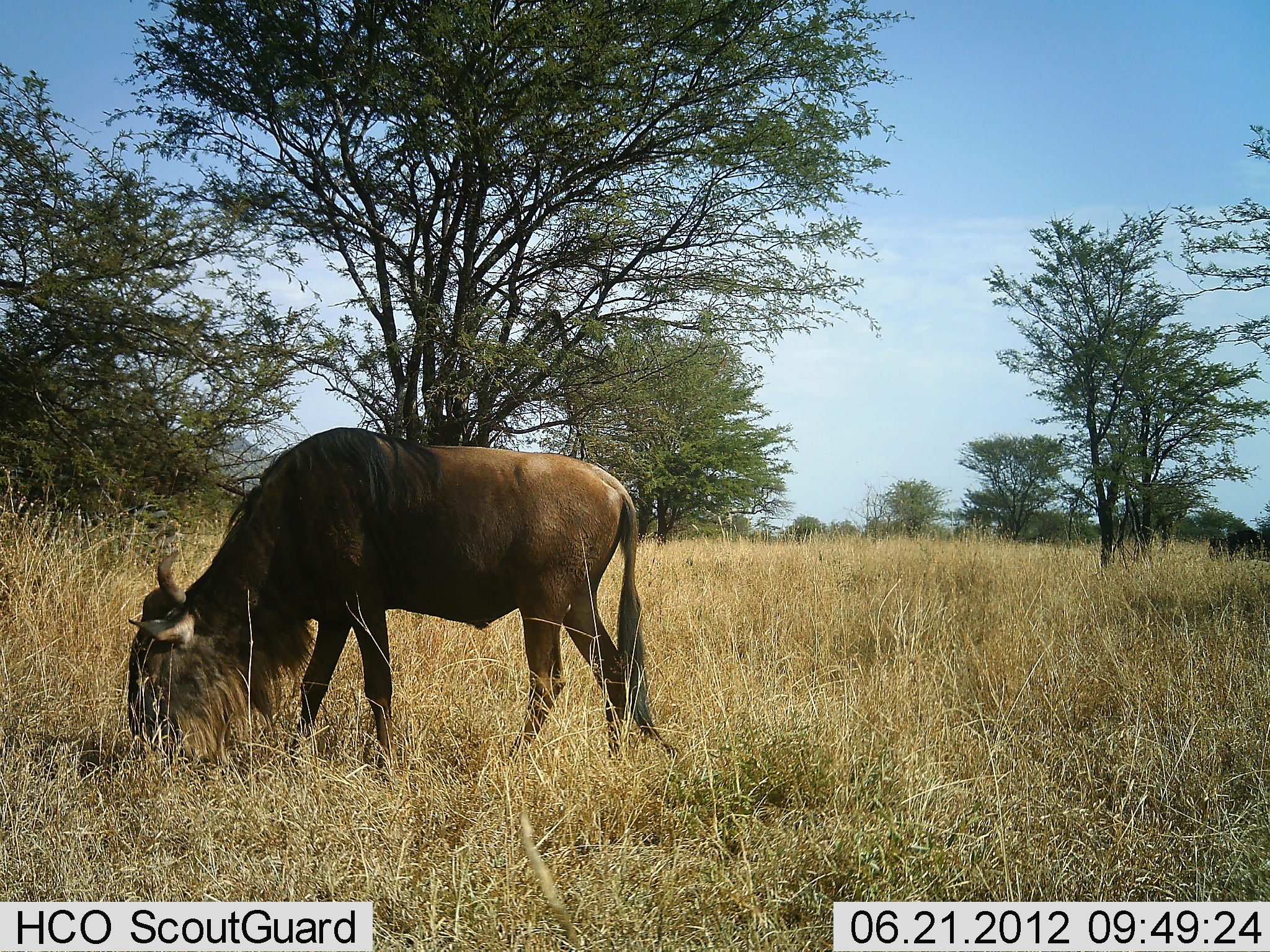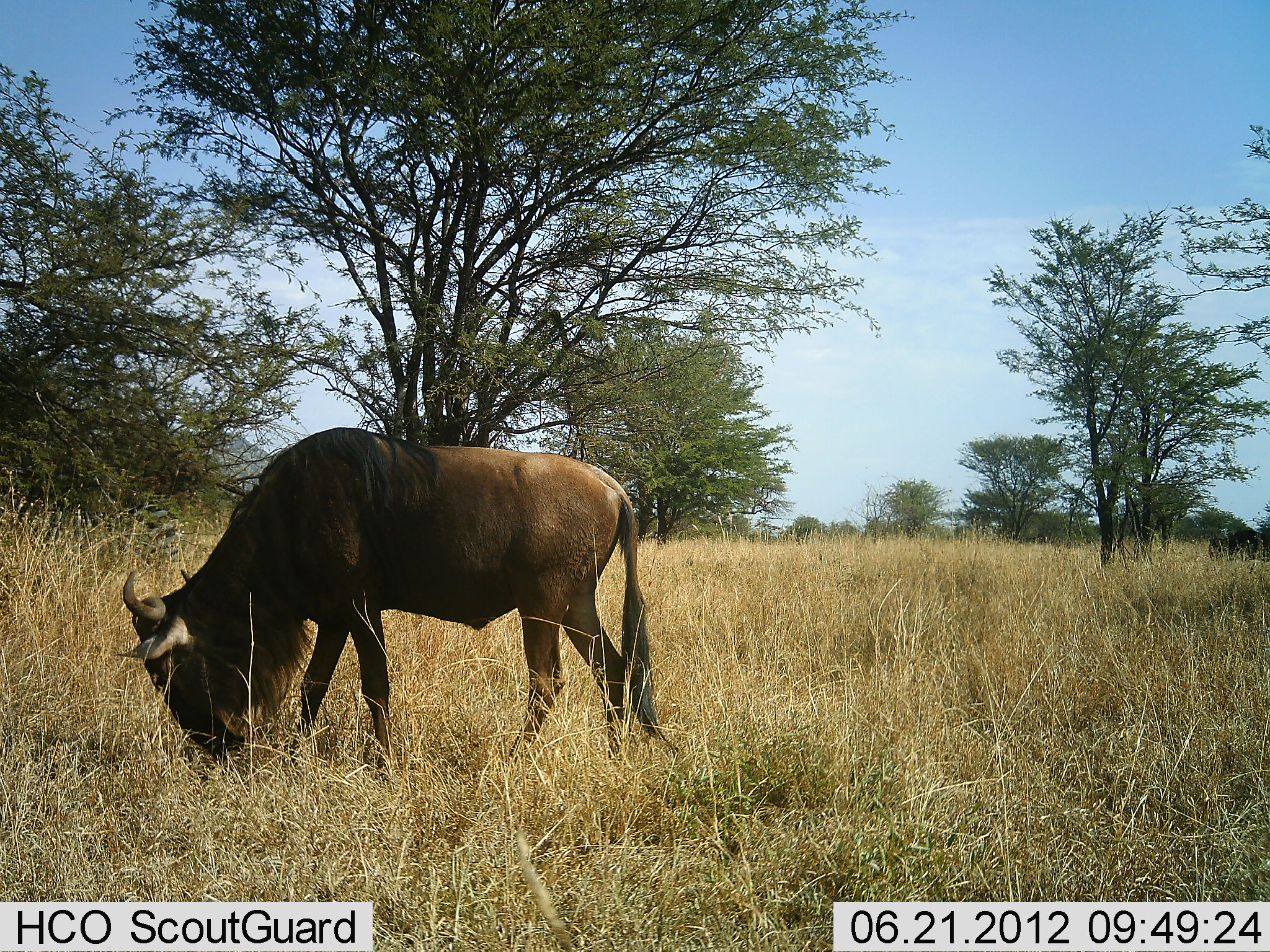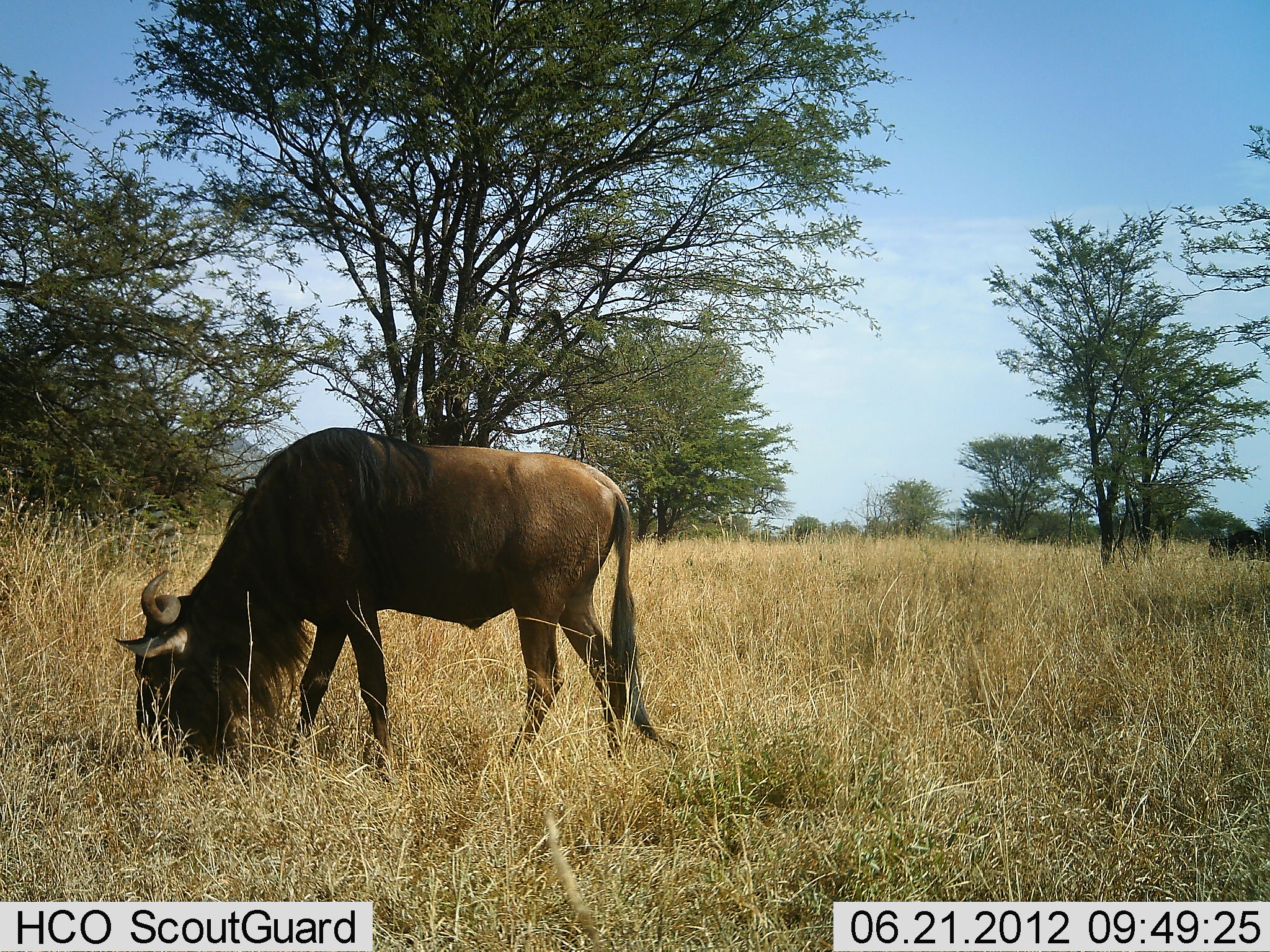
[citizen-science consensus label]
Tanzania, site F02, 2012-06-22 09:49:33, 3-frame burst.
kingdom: Animalia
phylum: Chordata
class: Mammalia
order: Artiodactyla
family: Bovidae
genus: Connochaetes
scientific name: Connochaetes taurinus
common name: blue wildebeest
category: wildebeest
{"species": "wildebeest (blue wildebeest) (Connochaetes taurinus)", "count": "1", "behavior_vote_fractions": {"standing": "10%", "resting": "0%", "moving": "0%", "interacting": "0%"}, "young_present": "0%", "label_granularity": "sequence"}